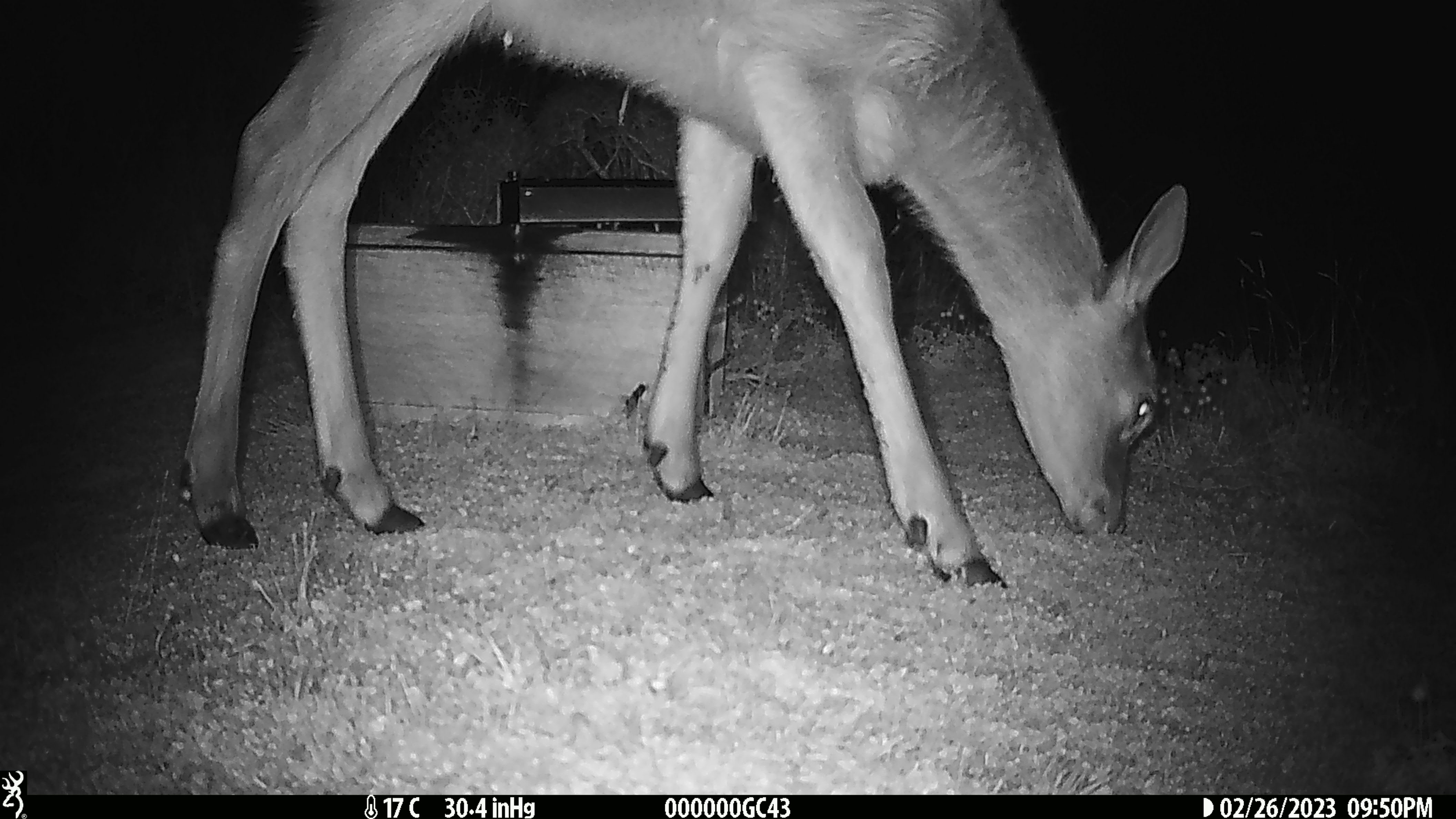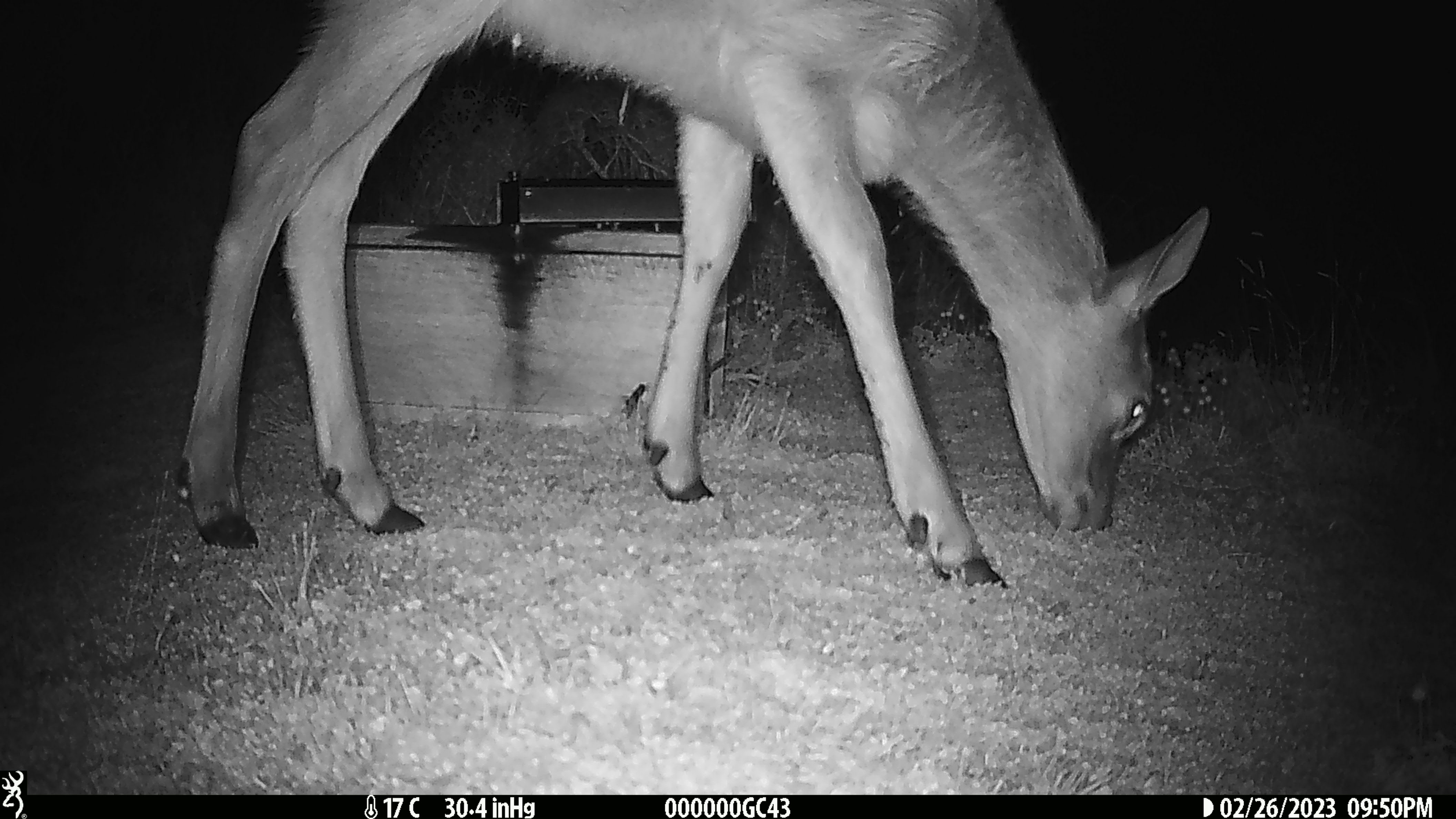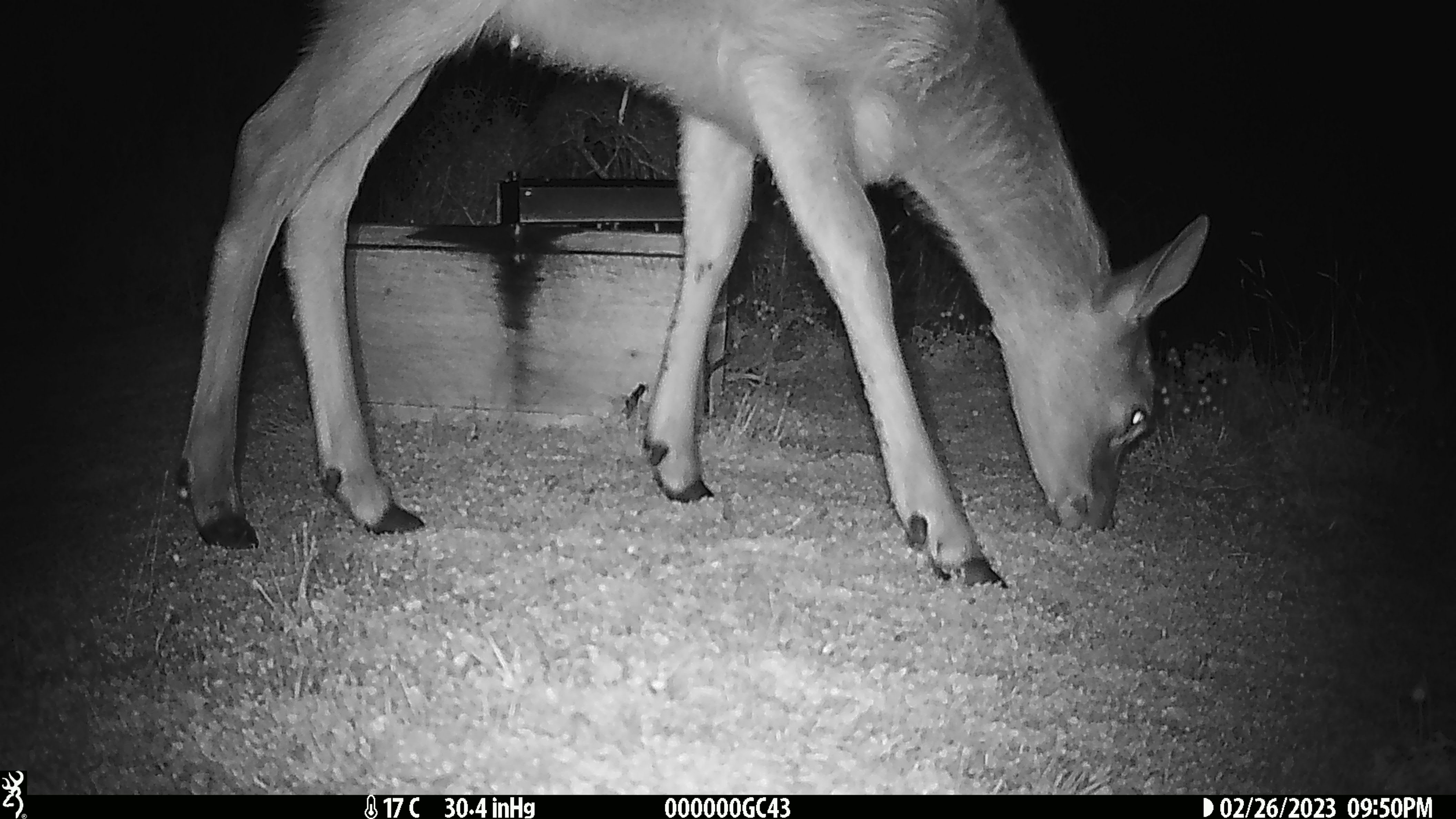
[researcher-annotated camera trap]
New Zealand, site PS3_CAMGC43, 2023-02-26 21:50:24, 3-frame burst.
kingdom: Animalia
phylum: Chordata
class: Mammalia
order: Artiodactyla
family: Cervidae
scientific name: Cervidae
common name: deer